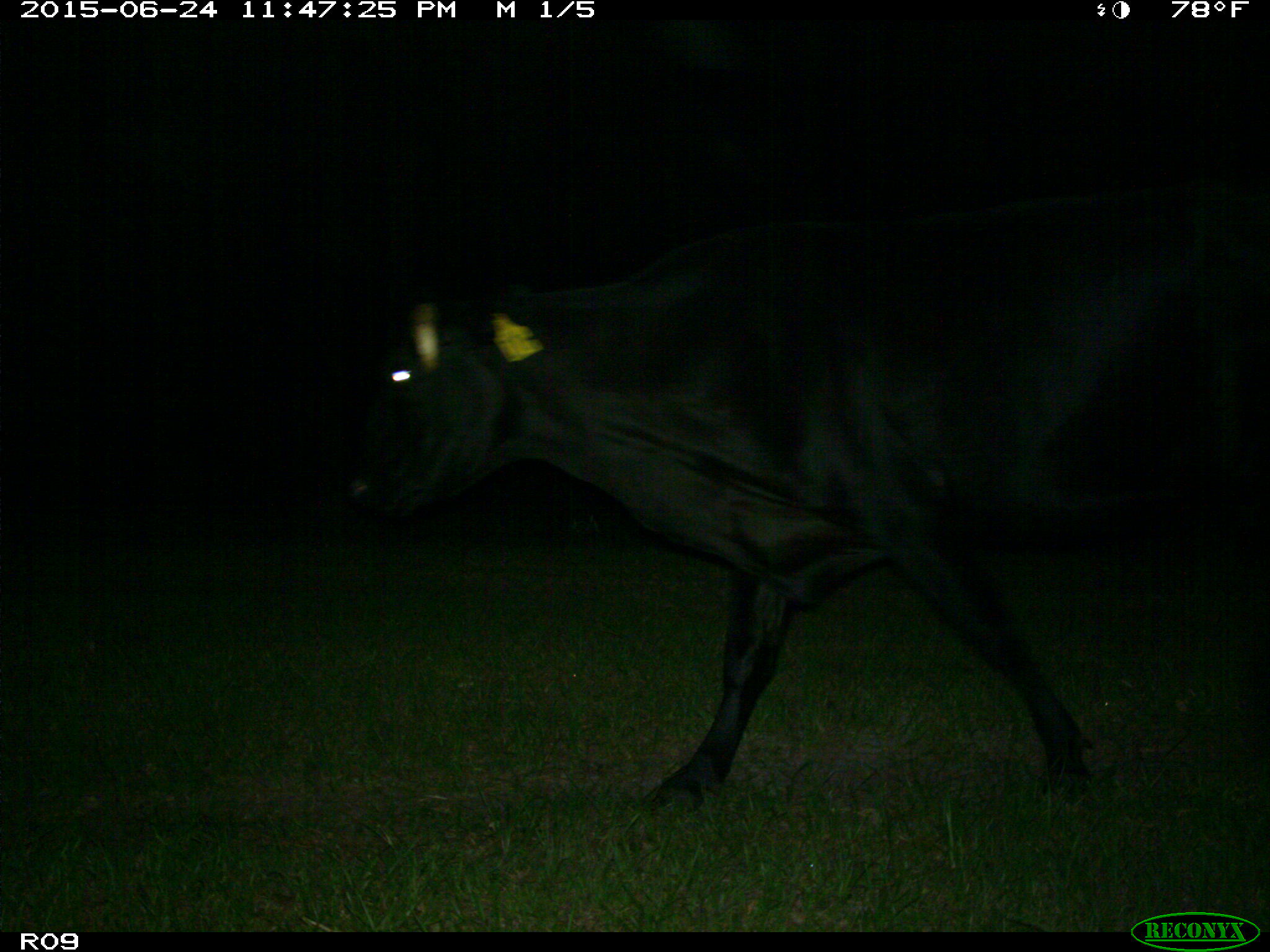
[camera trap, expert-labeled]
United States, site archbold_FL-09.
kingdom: Animalia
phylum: Chordata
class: Mammalia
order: Artiodactyla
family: Bovidae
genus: Bos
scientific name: Bos taurus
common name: domestic cow